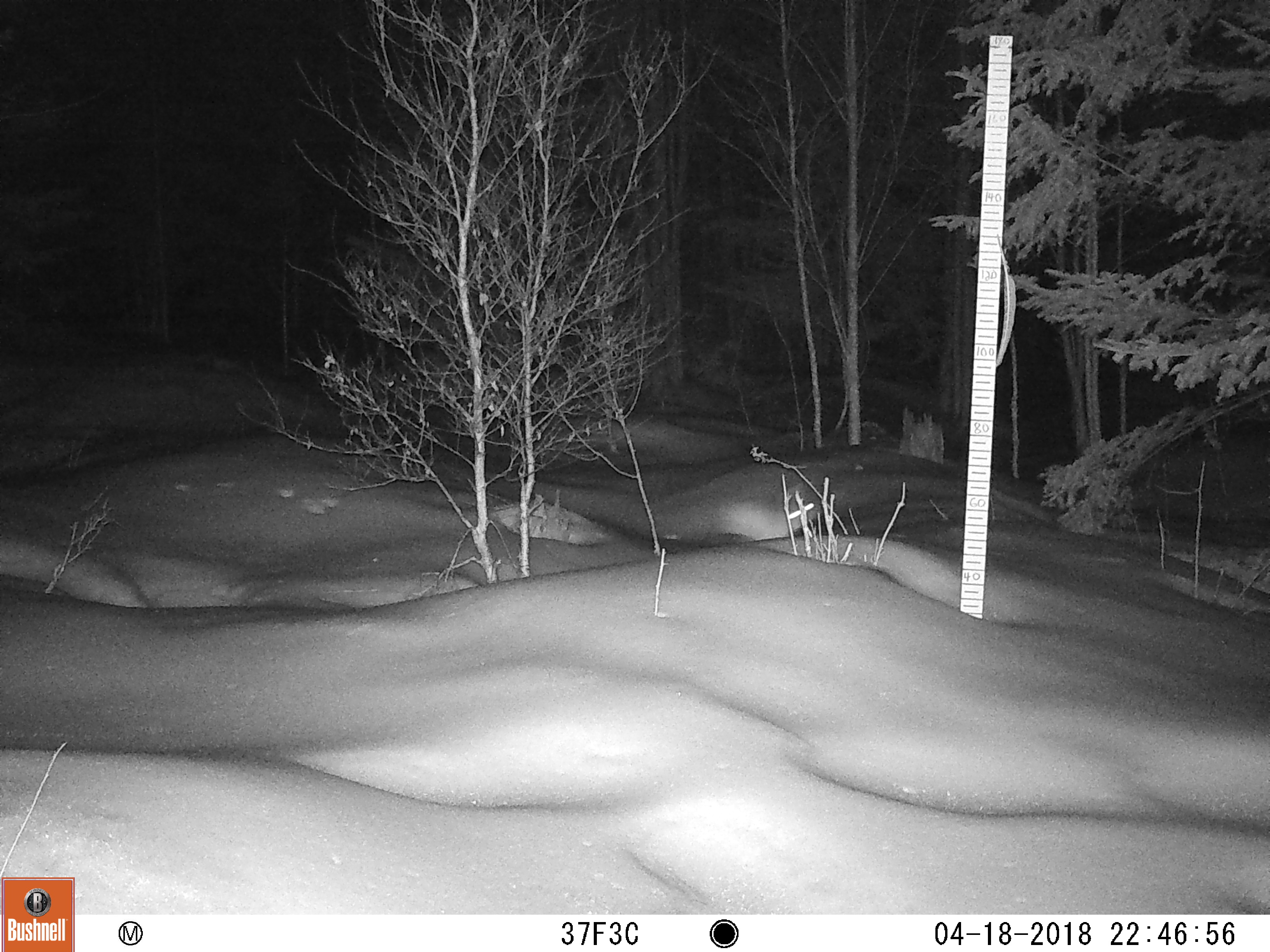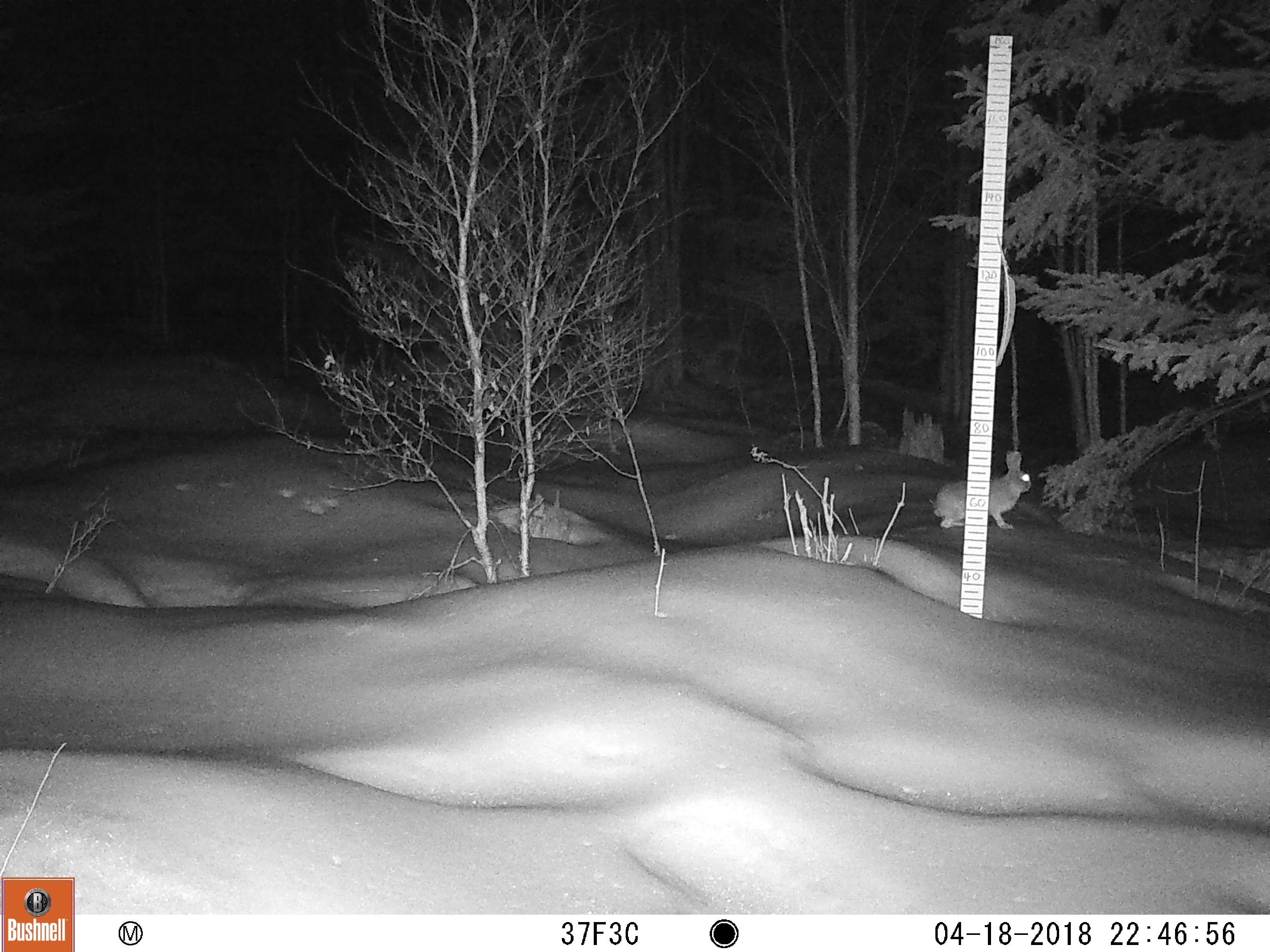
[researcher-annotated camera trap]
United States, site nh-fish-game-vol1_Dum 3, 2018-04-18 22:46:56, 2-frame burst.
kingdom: Animalia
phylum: Chordata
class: Mammalia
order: Lagomorpha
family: Leporidae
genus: Lepus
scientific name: Lepus americanus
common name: snowshoe hare